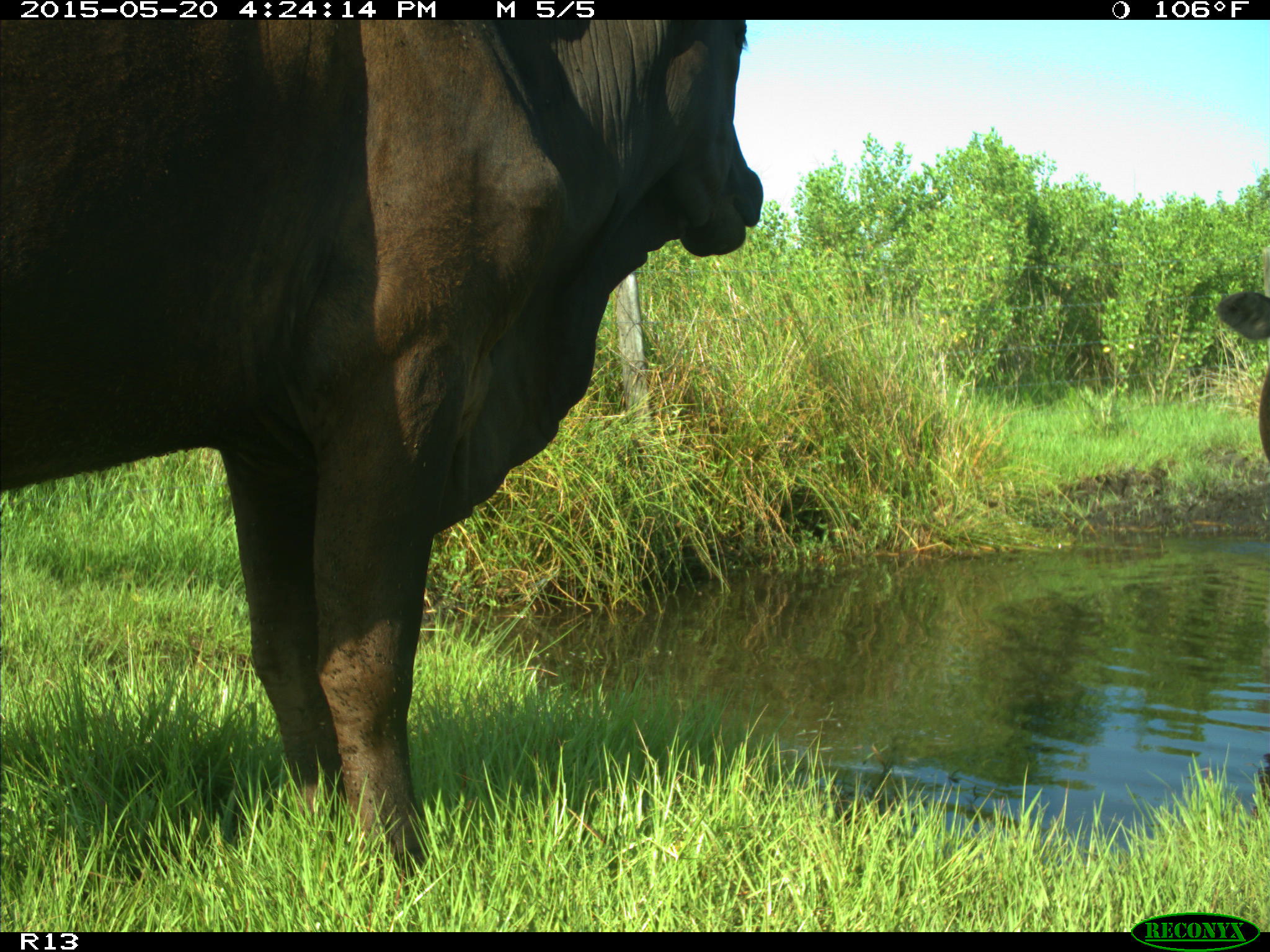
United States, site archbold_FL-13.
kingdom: Animalia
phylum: Chordata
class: Mammalia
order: Artiodactyla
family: Bovidae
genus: Bos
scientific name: Bos taurus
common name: domestic cow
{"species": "Bos taurus (domestic cow)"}